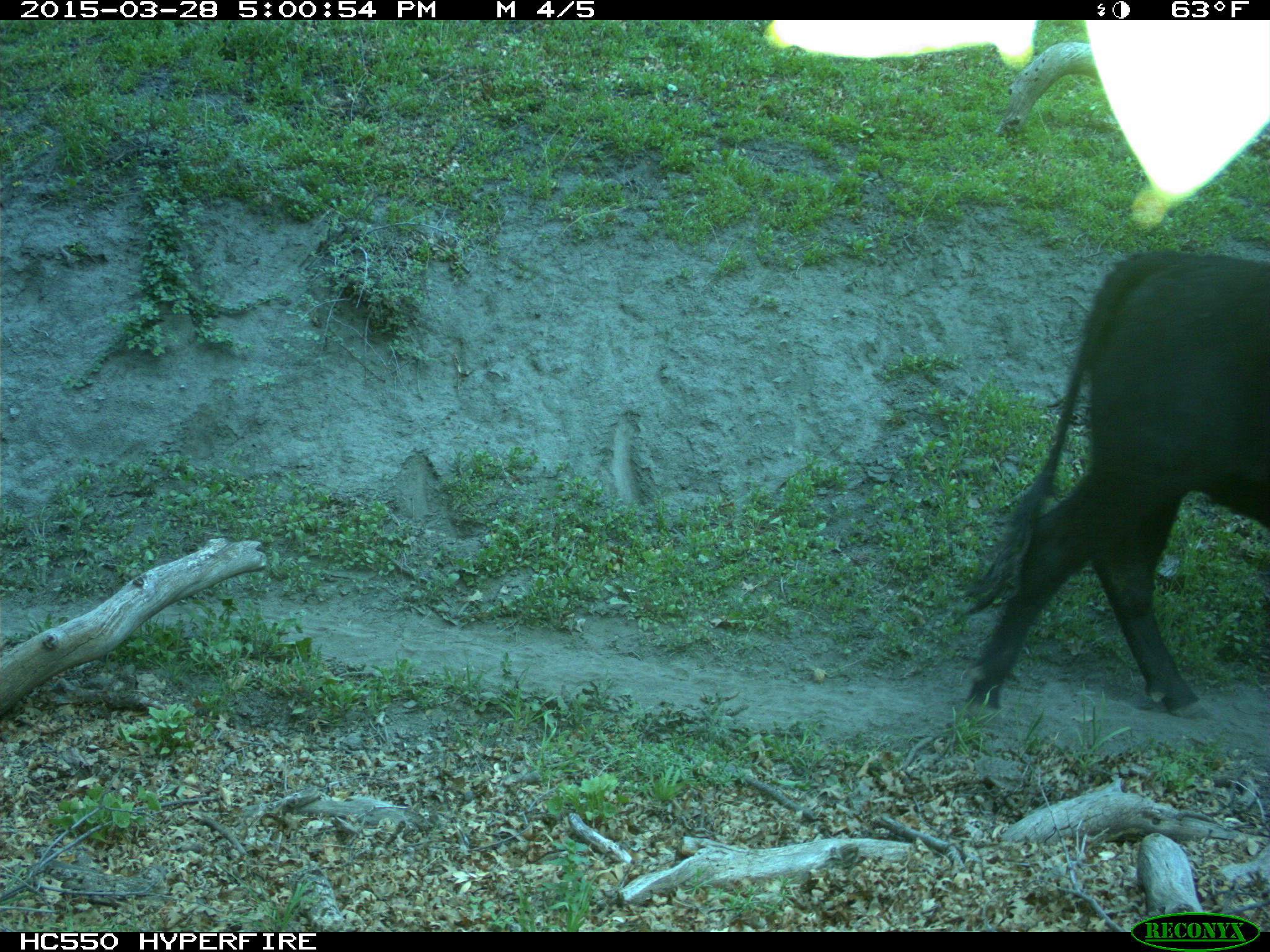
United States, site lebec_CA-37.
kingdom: Animalia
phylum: Chordata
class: Mammalia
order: Artiodactyla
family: Bovidae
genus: Bos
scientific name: Bos taurus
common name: domestic cow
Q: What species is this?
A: Bos taurus (domestic cow).